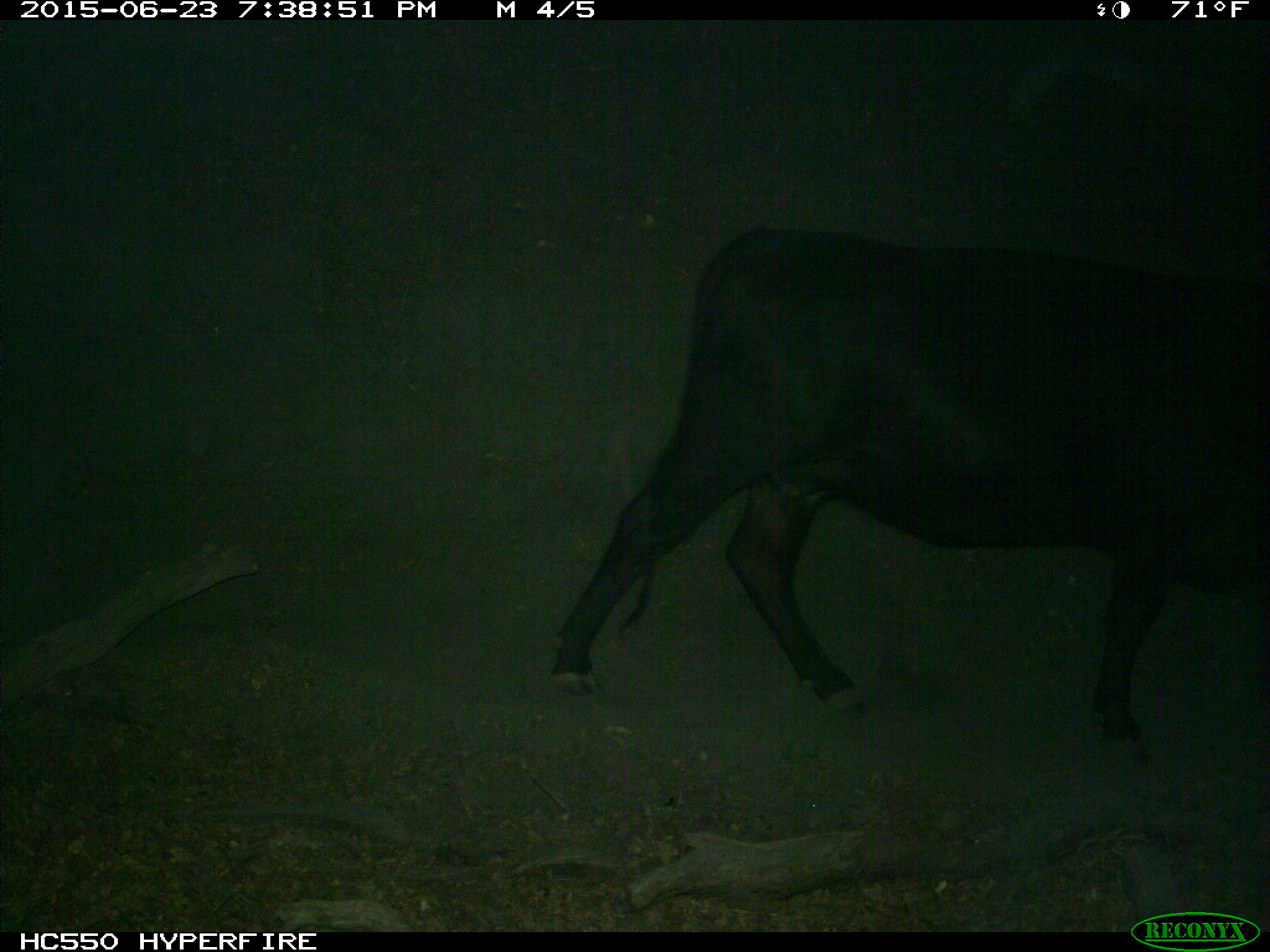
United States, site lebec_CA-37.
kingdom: Animalia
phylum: Chordata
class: Mammalia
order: Artiodactyla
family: Bovidae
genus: Bos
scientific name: Bos taurus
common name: domestic cow